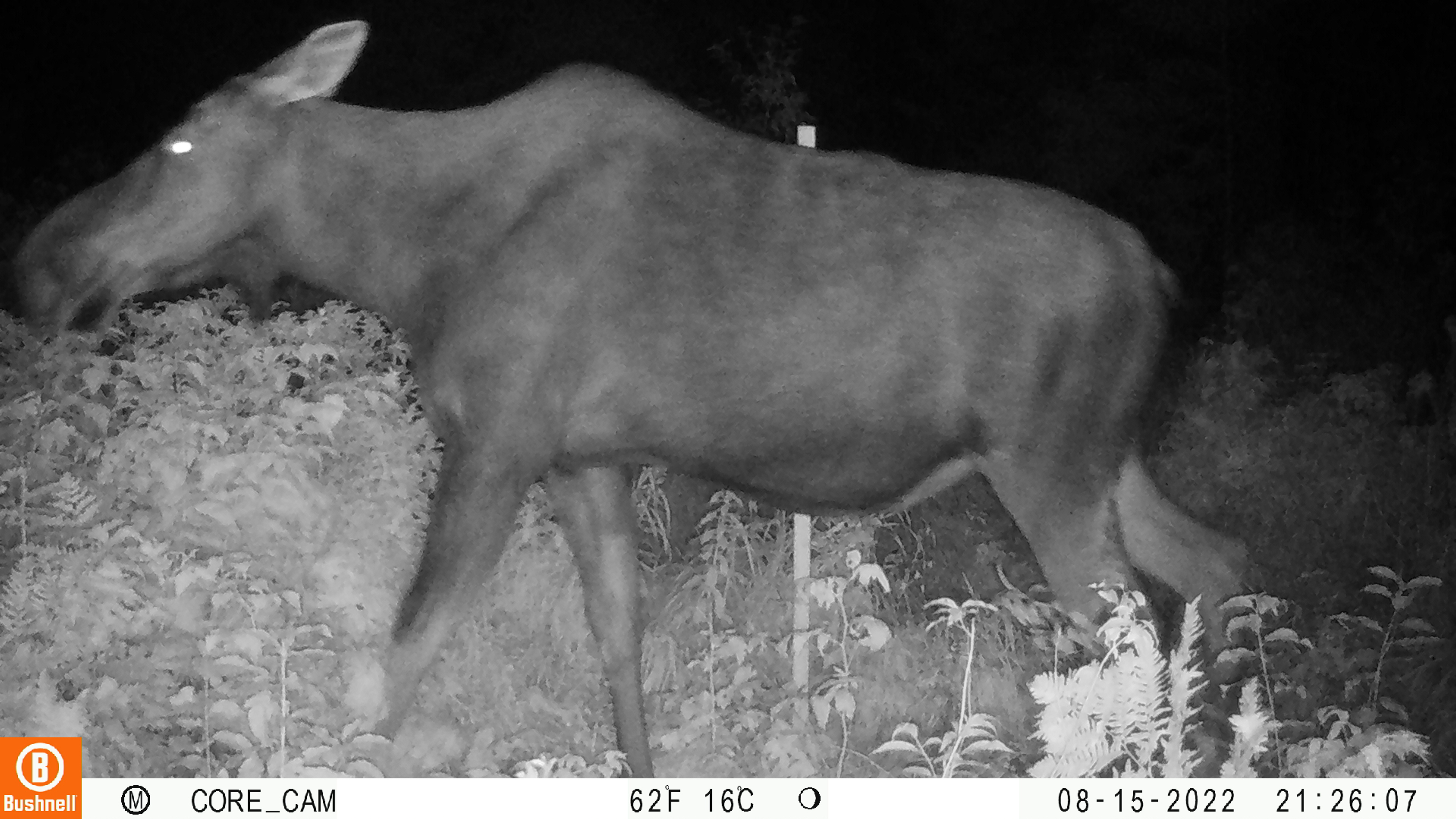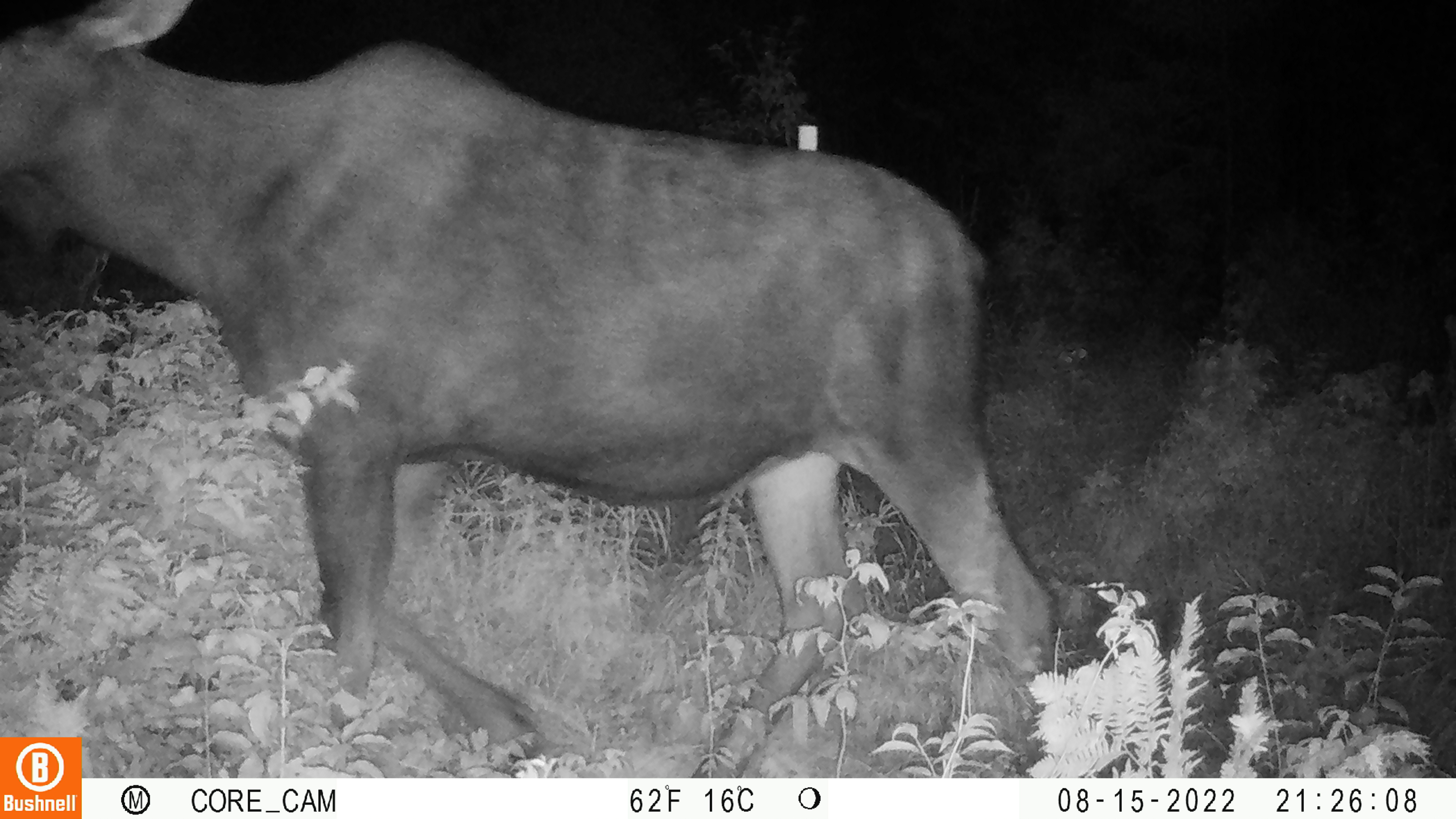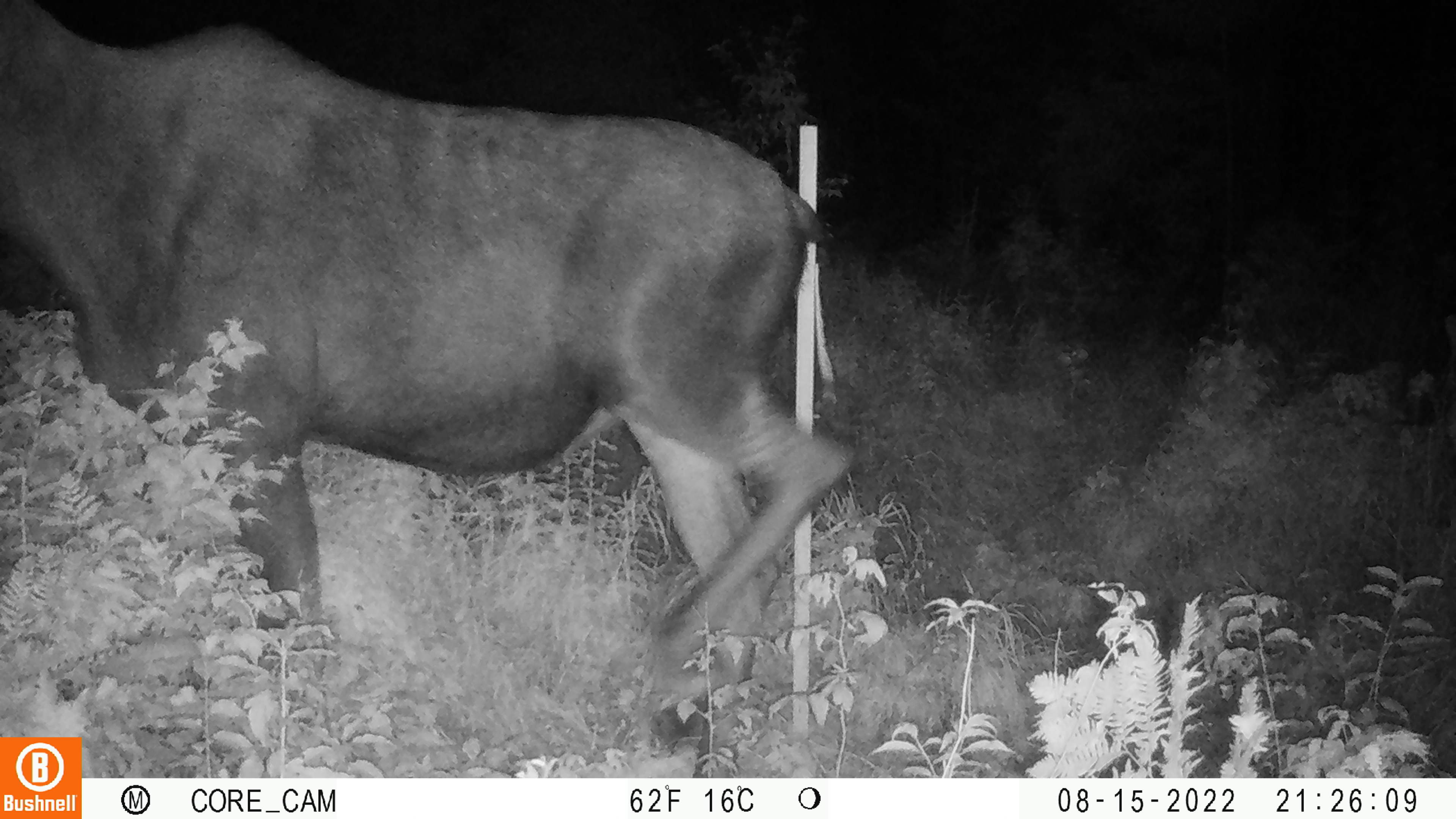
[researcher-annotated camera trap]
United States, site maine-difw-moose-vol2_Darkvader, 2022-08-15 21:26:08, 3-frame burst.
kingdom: Animalia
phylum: Chordata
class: Mammalia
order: Artiodactyla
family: Cervidae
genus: Alces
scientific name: Alces alces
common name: moose